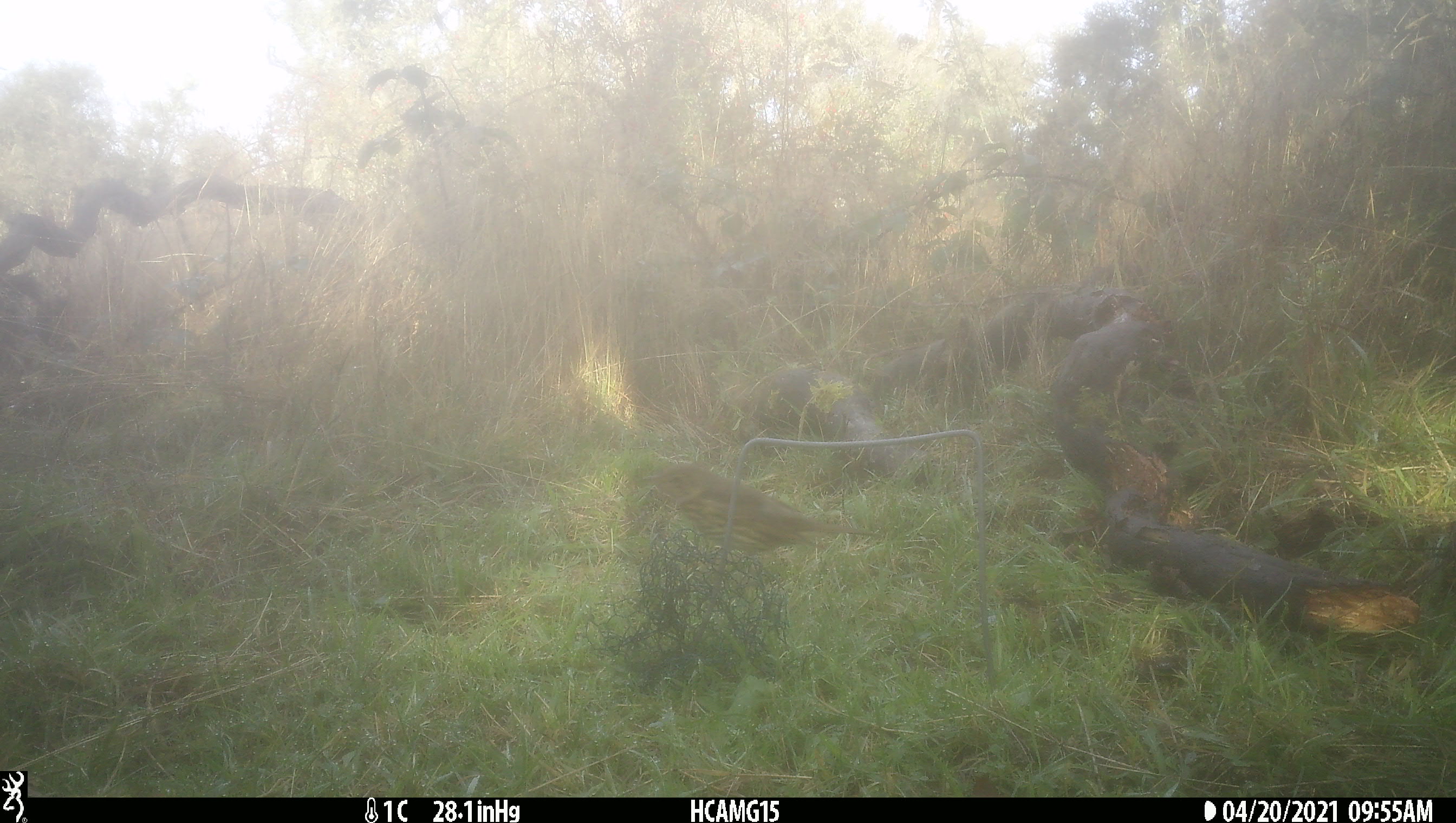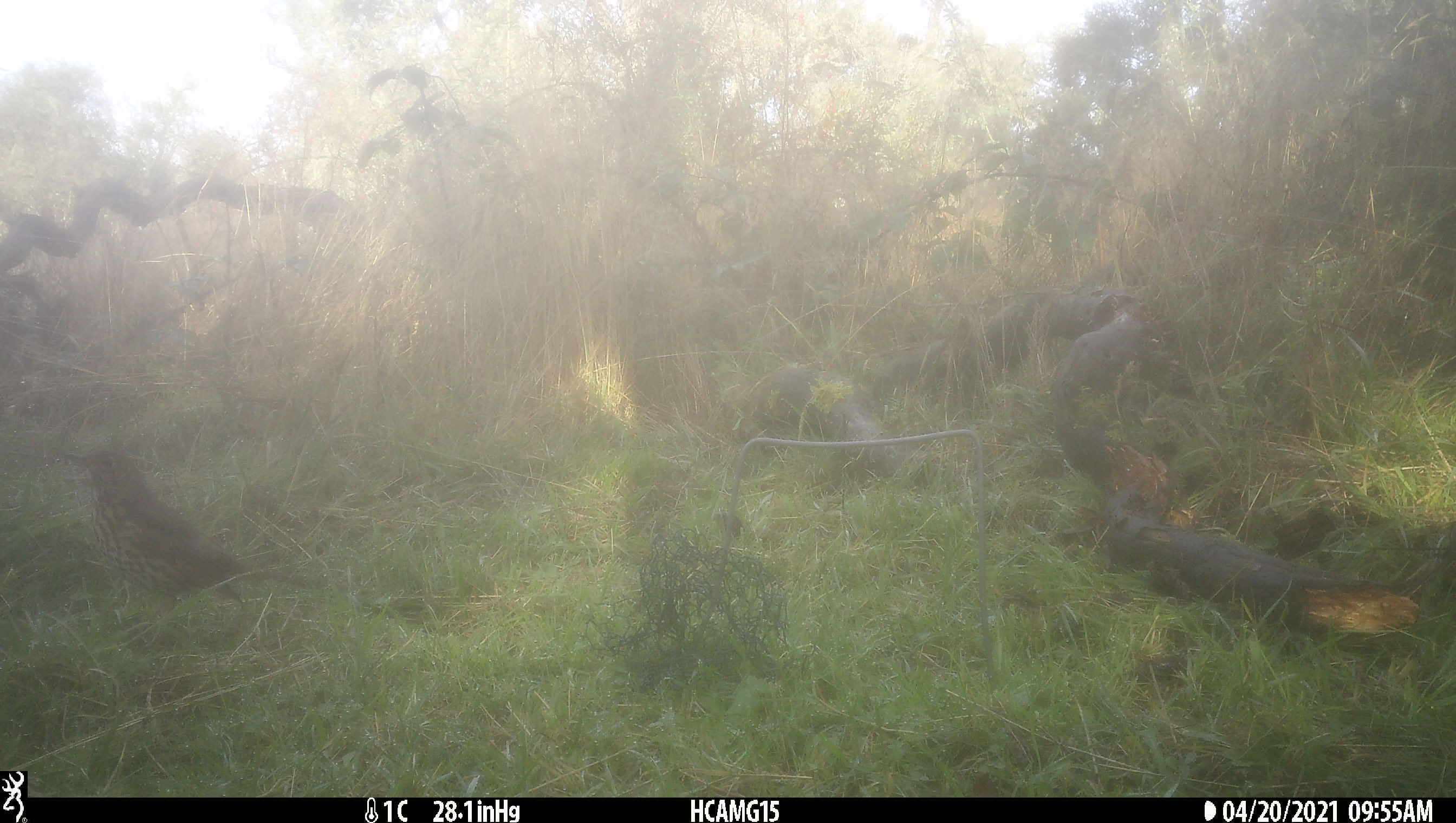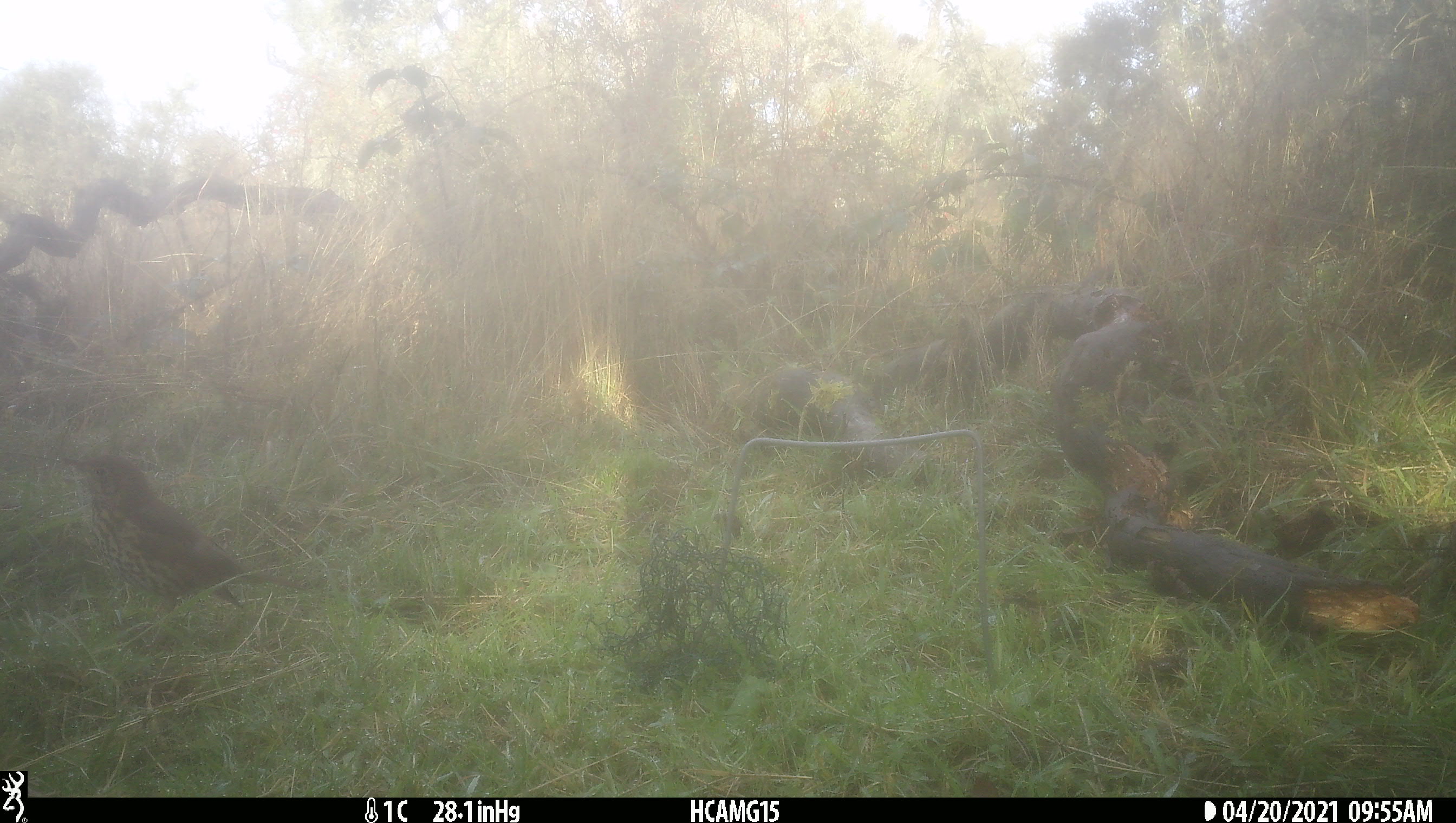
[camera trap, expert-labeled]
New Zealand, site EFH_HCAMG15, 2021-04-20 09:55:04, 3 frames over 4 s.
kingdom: Animalia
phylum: Chordata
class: Aves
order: Passeriformes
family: Turdidae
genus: Turdus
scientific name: Turdus philomelos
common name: song thrush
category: thrush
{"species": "thrush (song thrush) (Turdus philomelos)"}